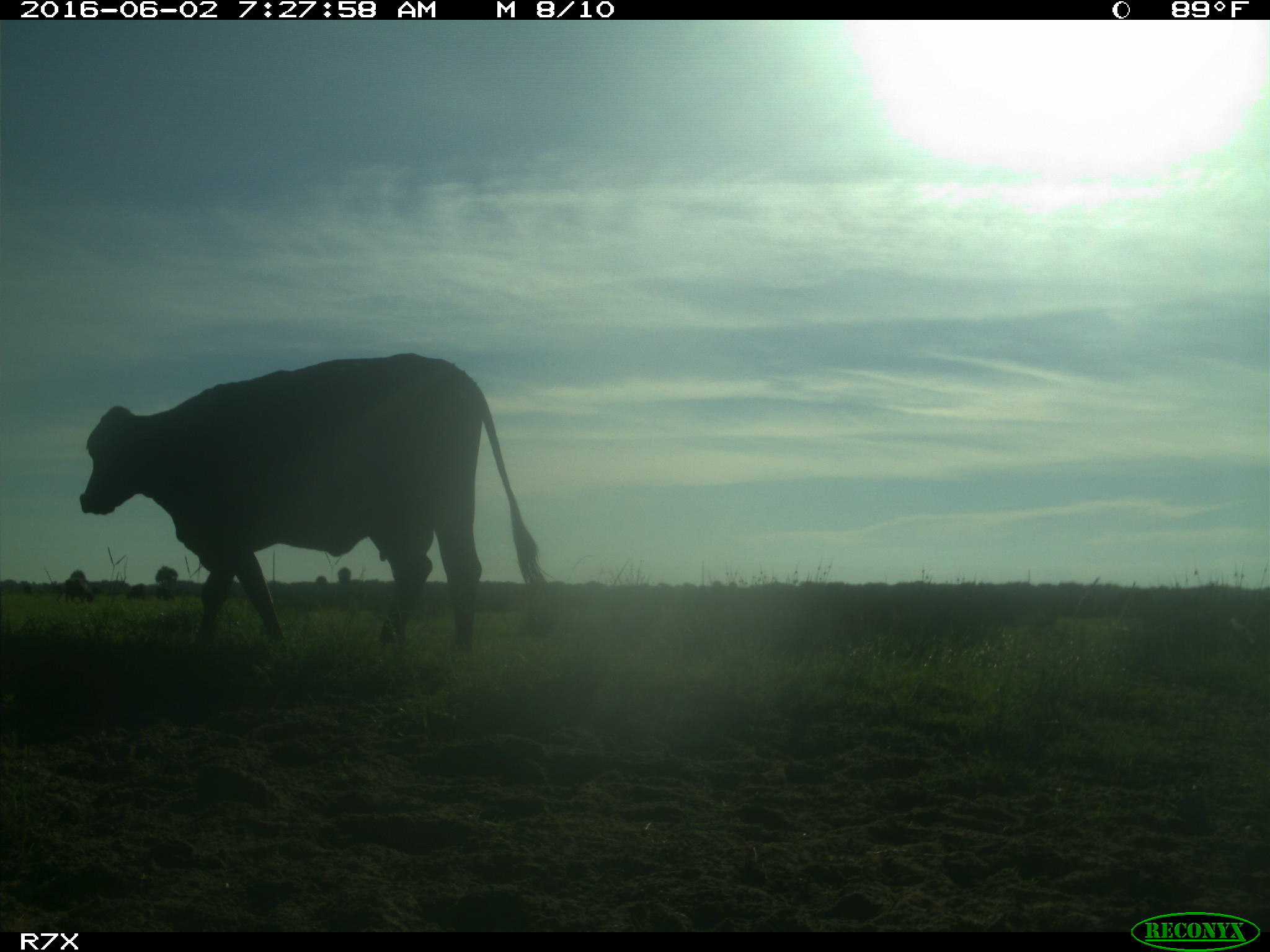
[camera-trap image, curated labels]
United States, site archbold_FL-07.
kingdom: Animalia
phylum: Chordata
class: Mammalia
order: Artiodactyla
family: Bovidae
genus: Bos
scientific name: Bos taurus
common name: domestic cow